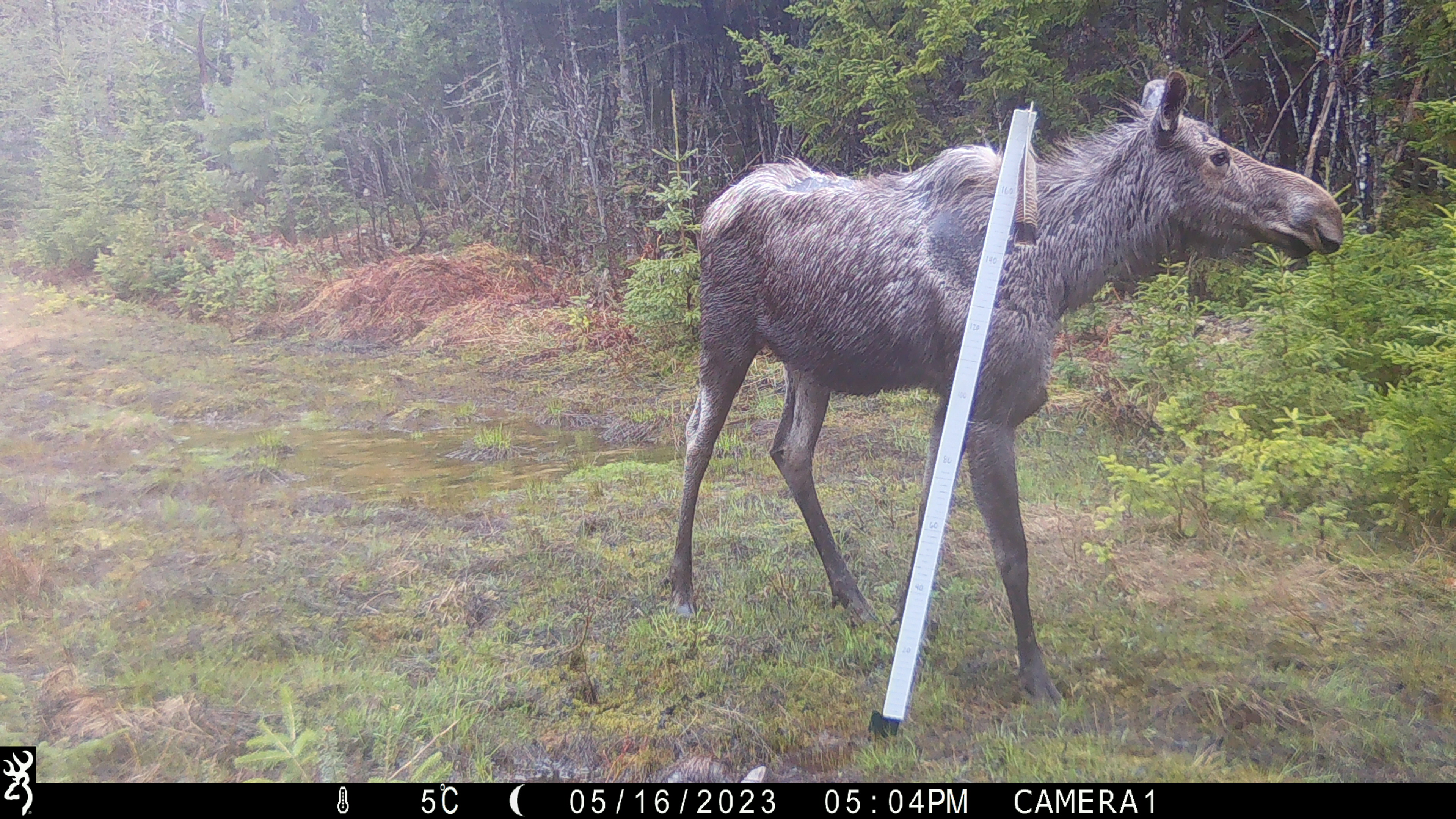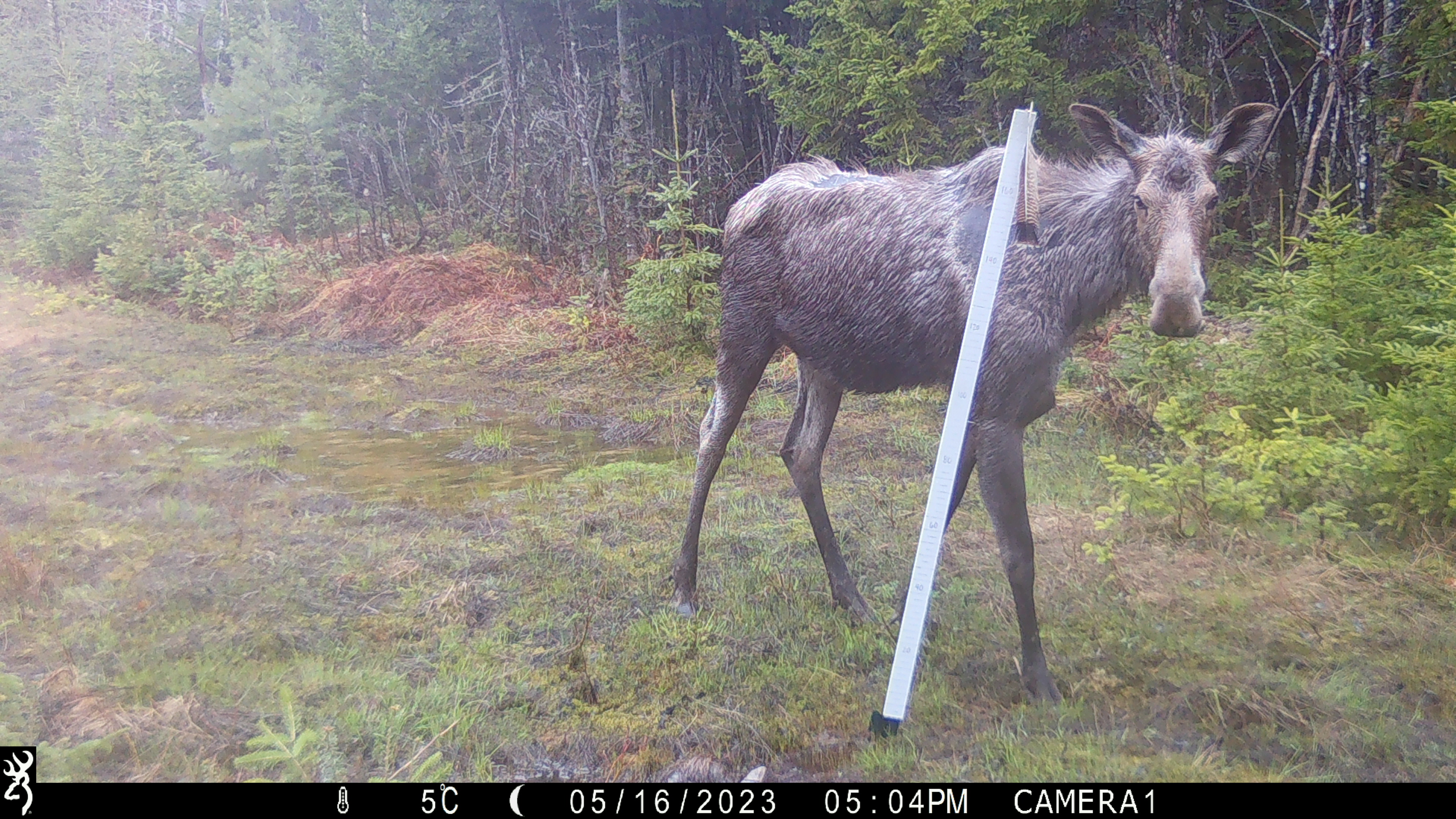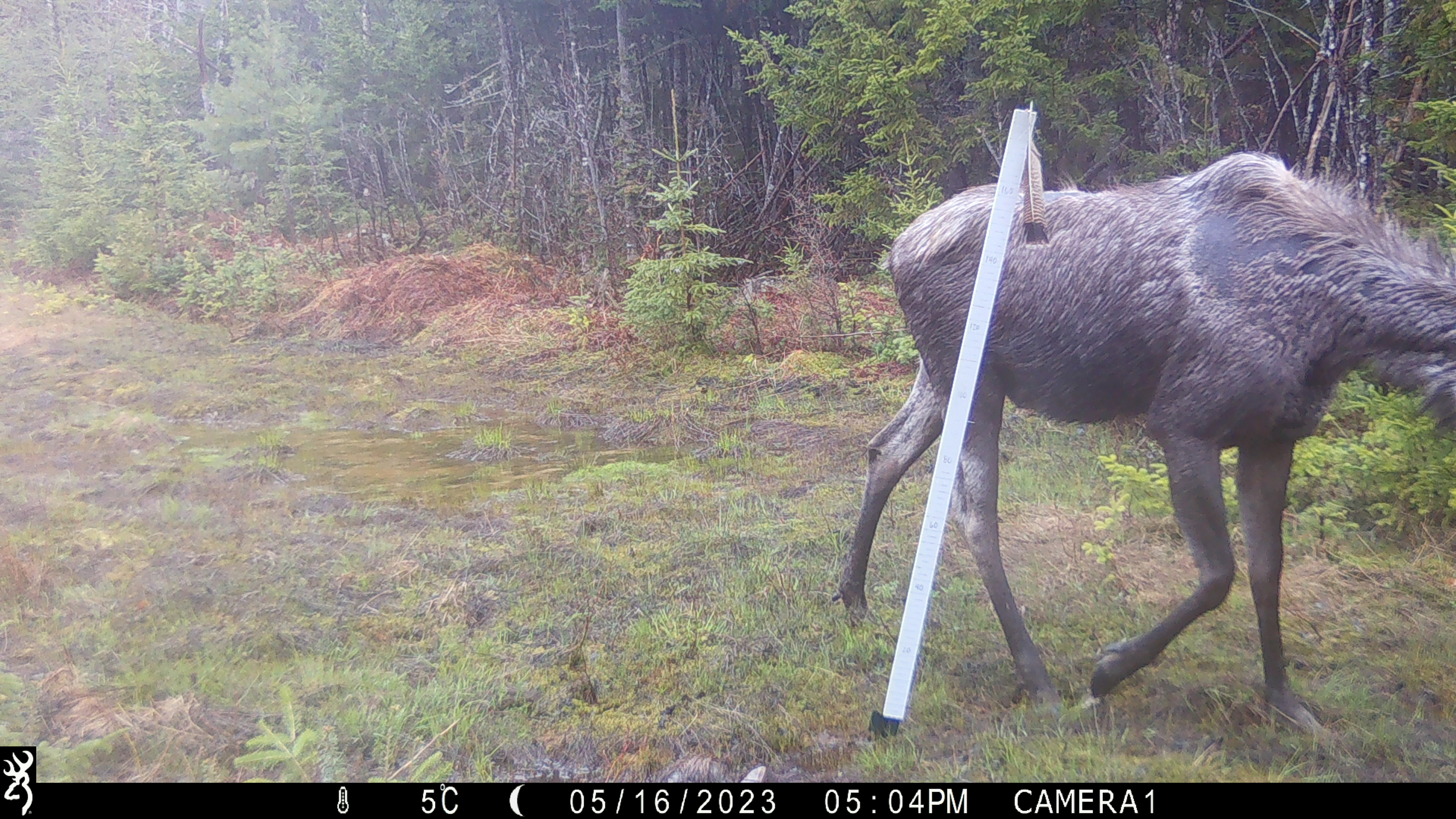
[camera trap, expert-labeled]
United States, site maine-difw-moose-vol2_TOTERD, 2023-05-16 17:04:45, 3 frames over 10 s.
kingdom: Animalia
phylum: Chordata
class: Mammalia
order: Artiodactyla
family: Cervidae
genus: Alces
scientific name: Alces alces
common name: moose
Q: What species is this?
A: Moose (Alces alces).